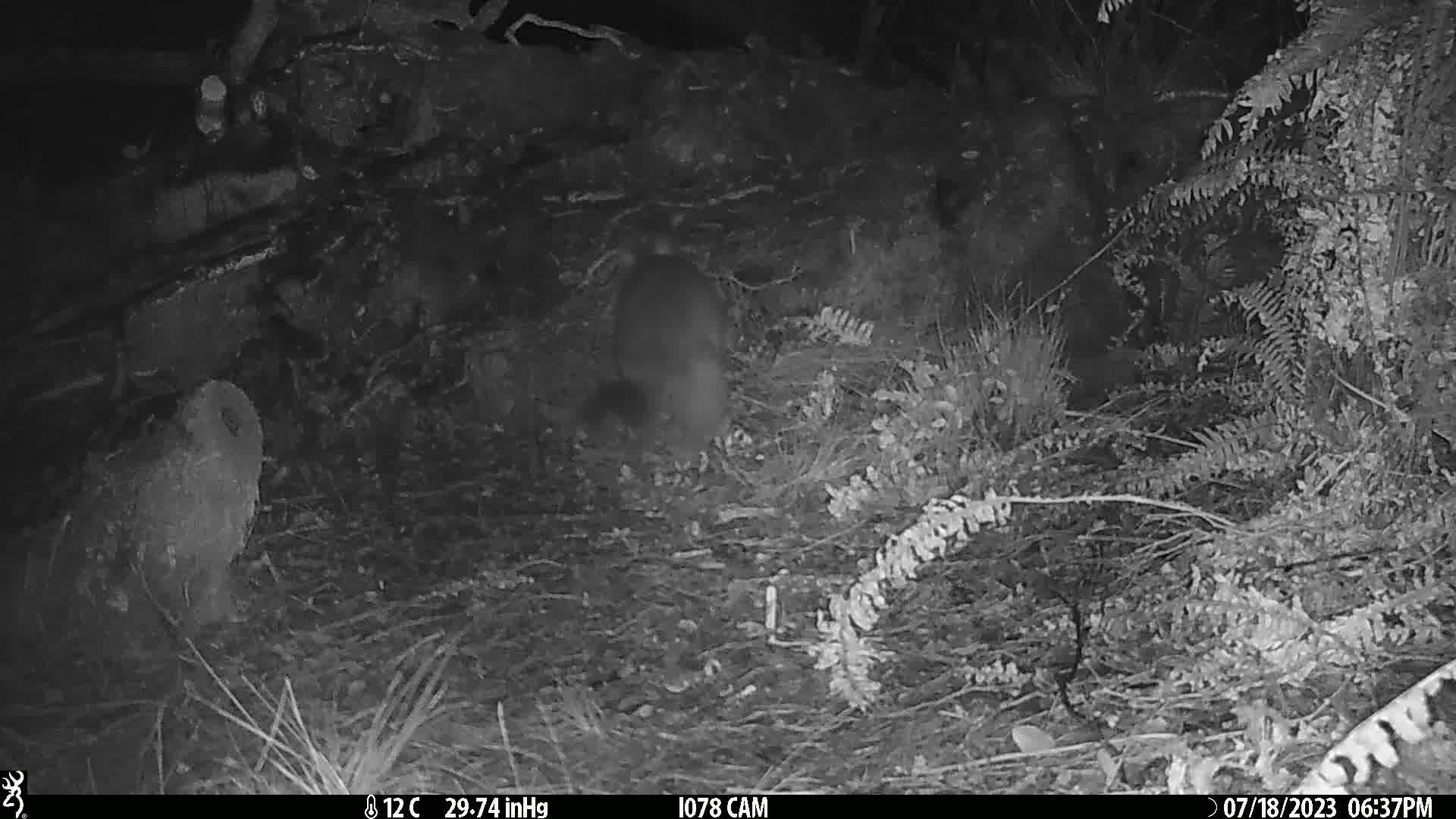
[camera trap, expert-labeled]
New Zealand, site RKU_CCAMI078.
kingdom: Animalia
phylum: Chordata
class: Mammalia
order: Diprotodontia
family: Phalangeridae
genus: Trichosurus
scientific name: Trichosurus vulpecula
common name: common brushtail possum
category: possum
Possum (common brushtail possum) (Trichosurus vulpecula).